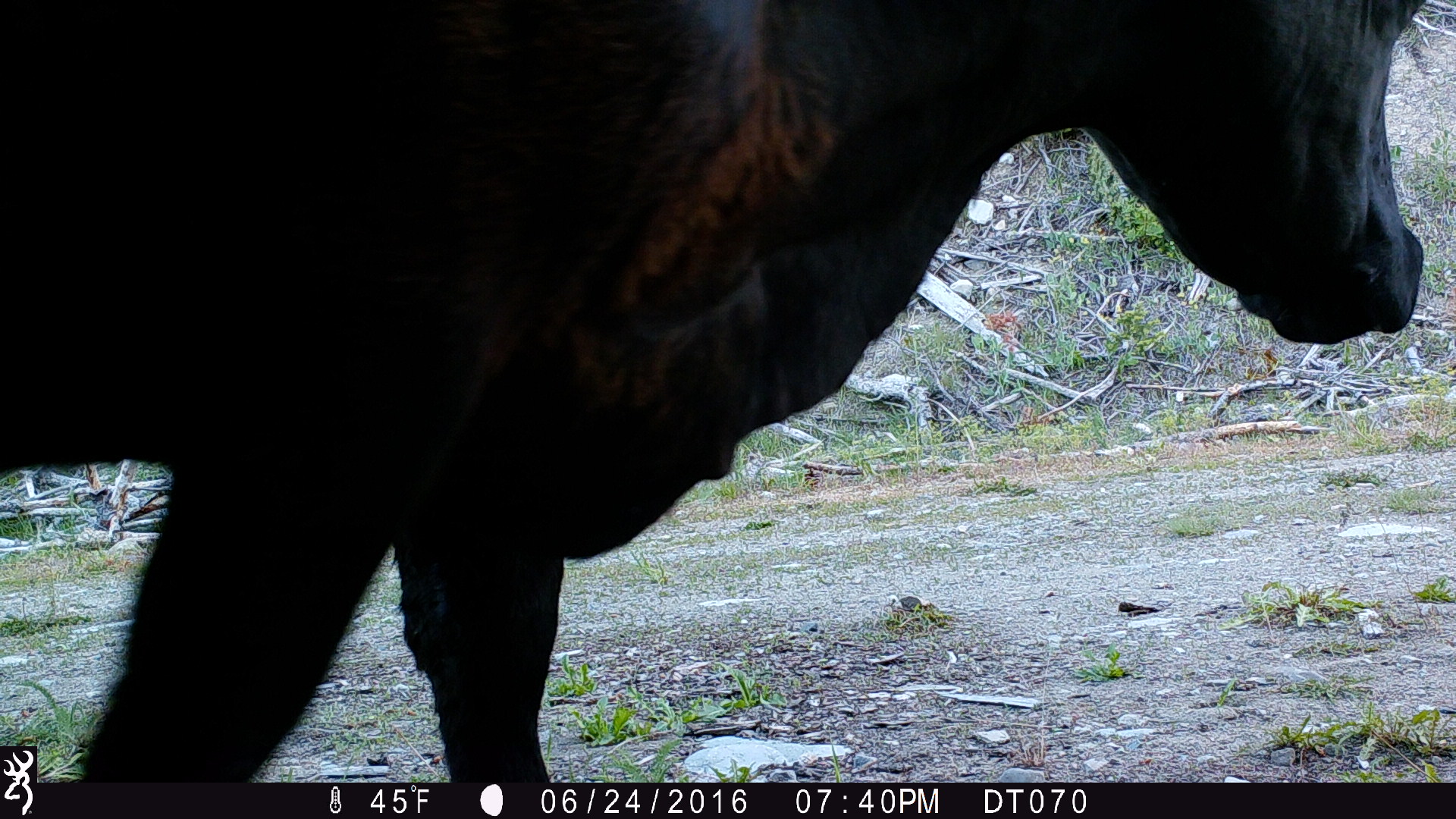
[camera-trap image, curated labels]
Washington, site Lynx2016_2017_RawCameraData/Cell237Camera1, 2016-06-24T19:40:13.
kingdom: Animalia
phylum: Chordata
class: Mammalia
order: Artiodactyla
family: Bovidae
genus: Bos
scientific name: Bos taurus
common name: domestic cattle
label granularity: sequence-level